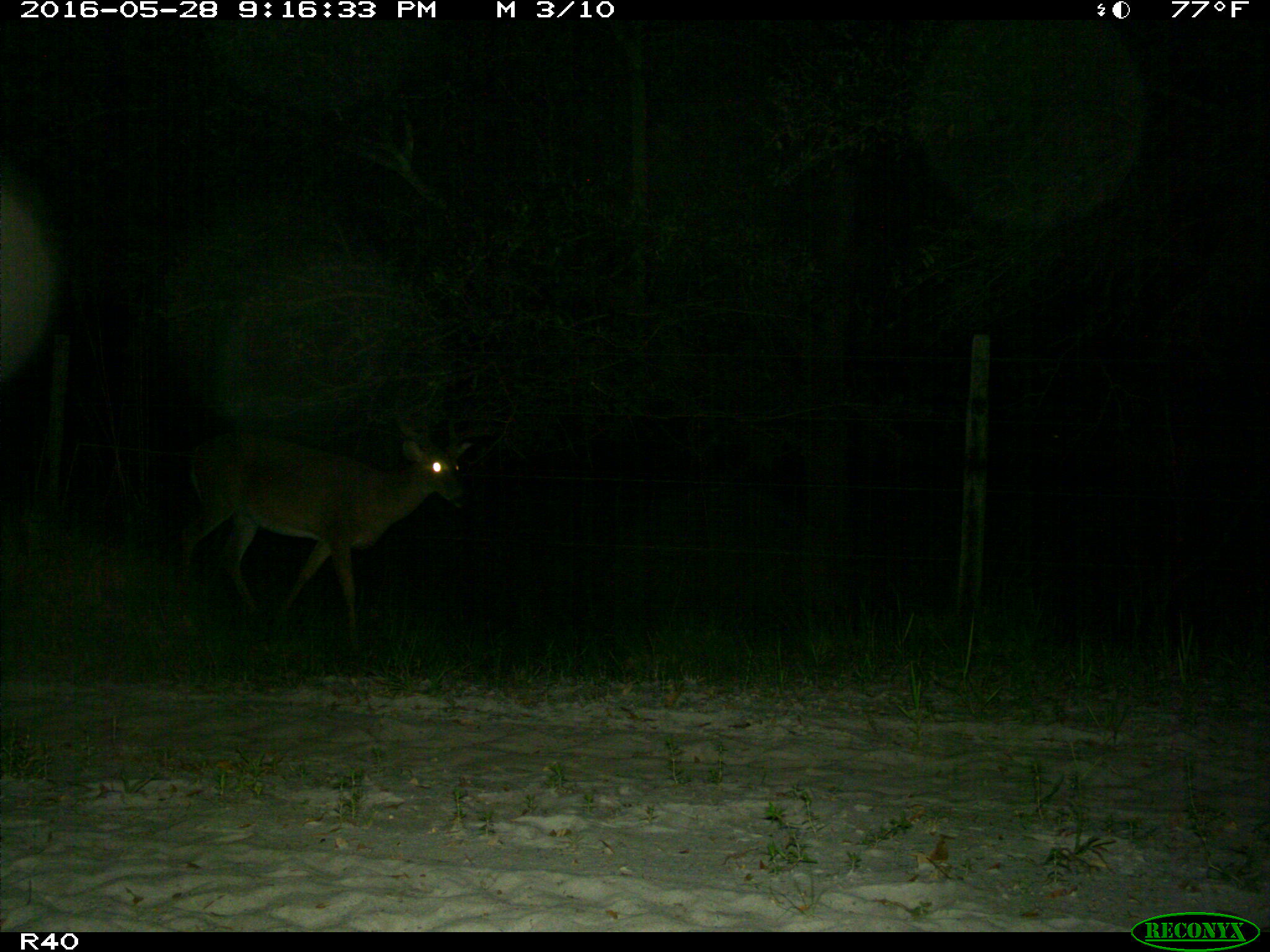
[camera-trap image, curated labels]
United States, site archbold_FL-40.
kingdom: Animalia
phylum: Chordata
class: Mammalia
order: Artiodactyla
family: Cervidae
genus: Odocoileus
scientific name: Odocoileus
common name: deer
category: unidentified deer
Unidentified deer (deer) (Odocoileus).